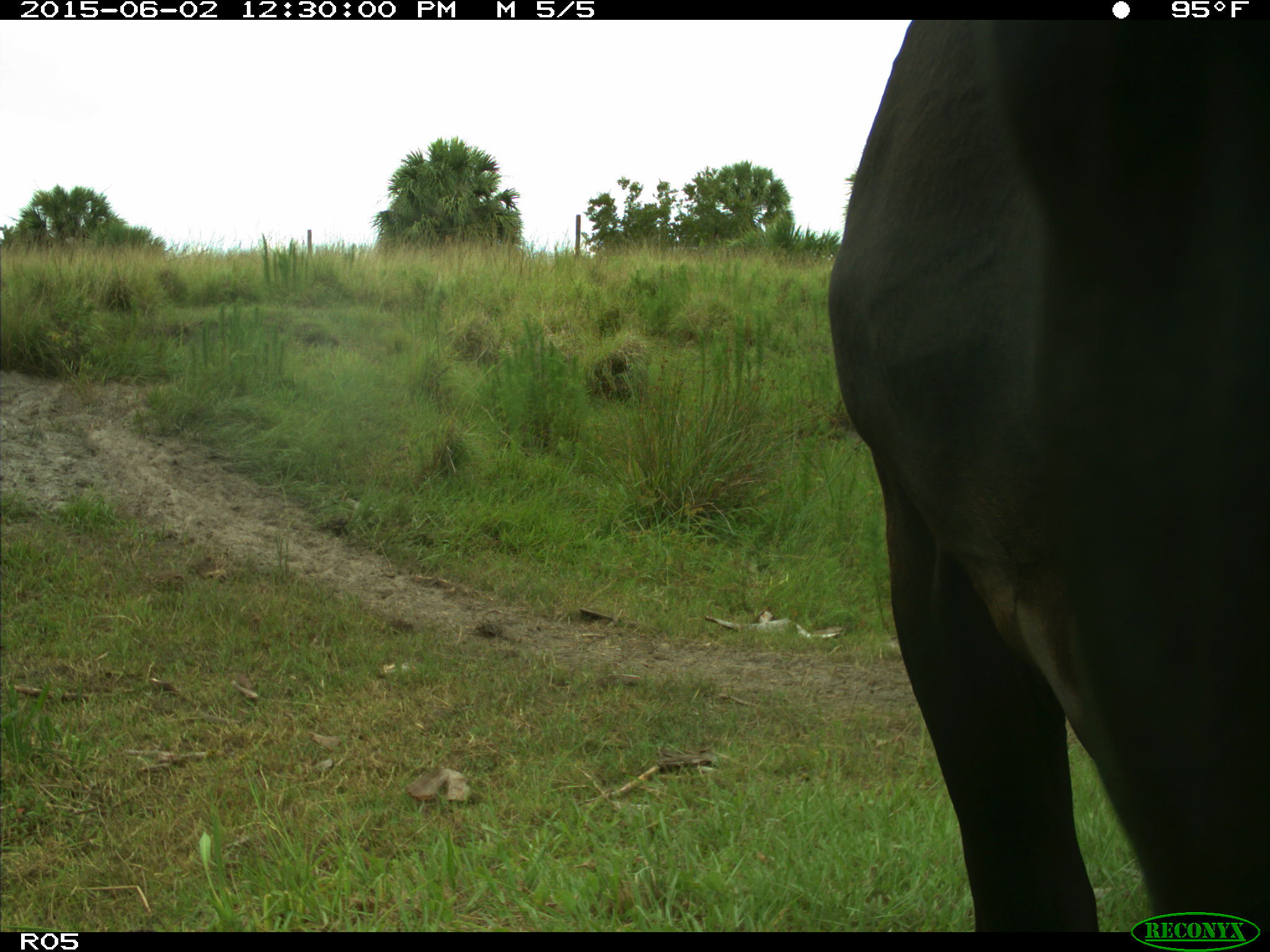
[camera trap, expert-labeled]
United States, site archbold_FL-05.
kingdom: Animalia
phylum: Chordata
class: Mammalia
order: Artiodactyla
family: Bovidae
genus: Bos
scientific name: Bos taurus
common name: domestic cow